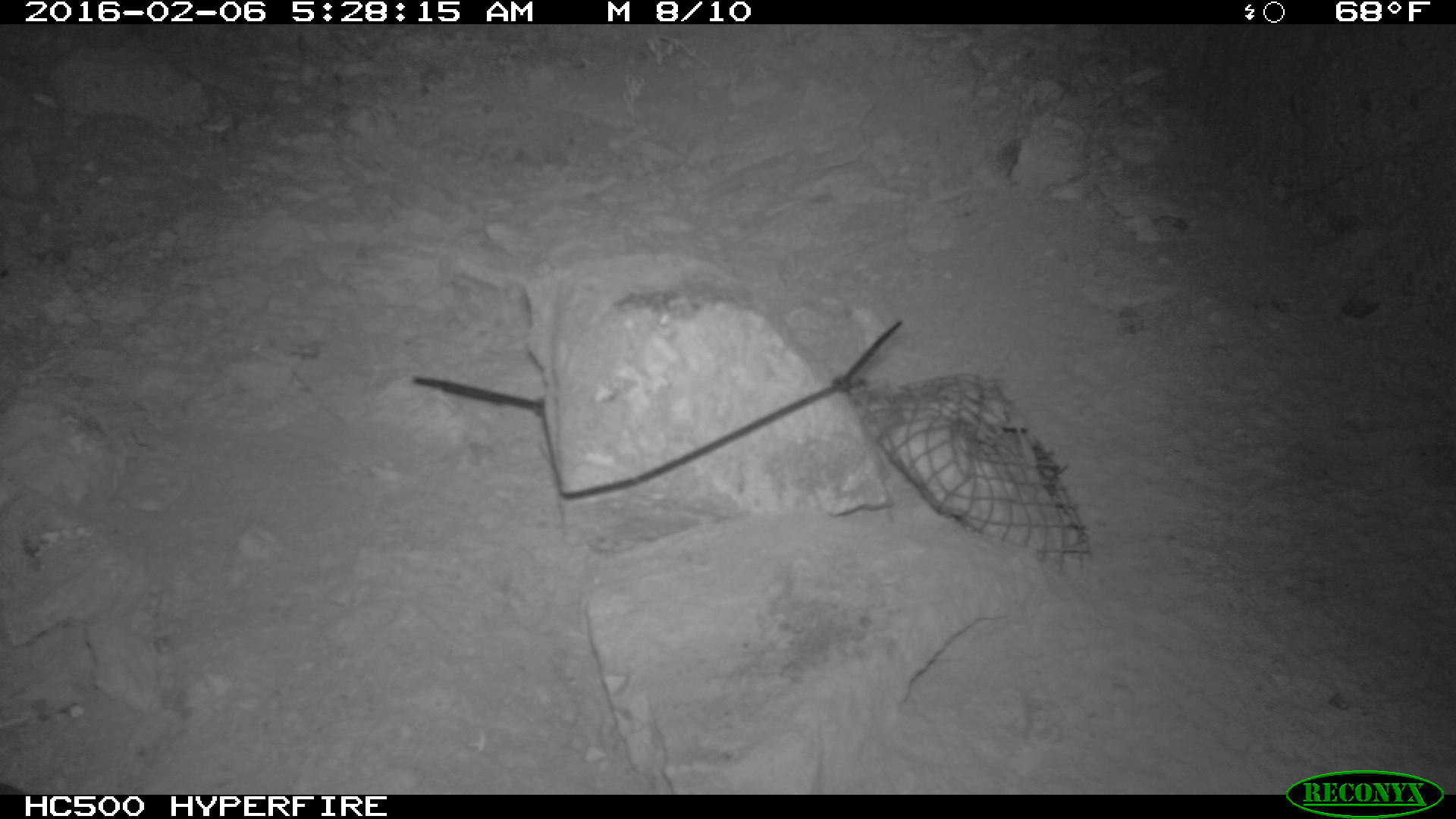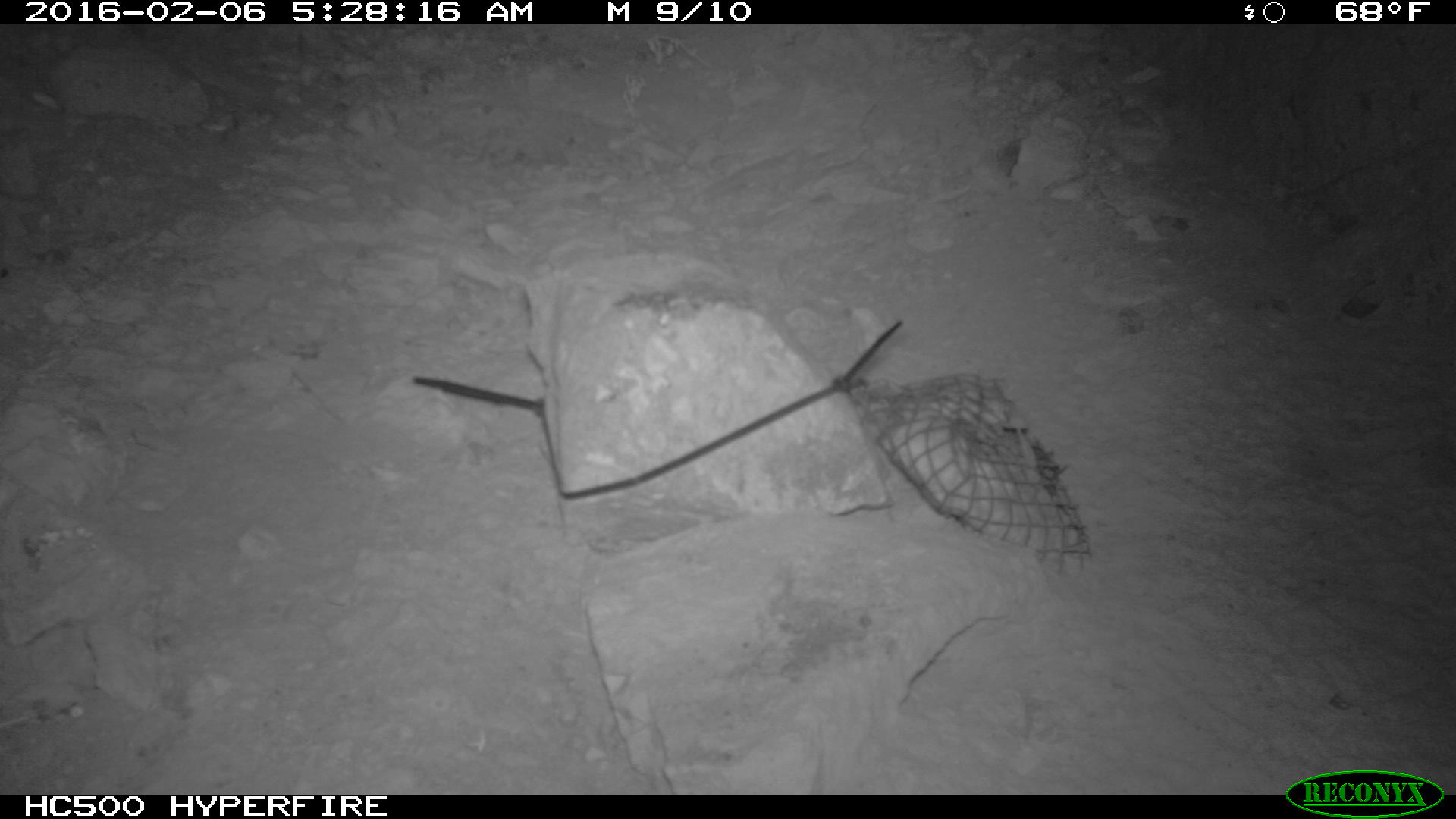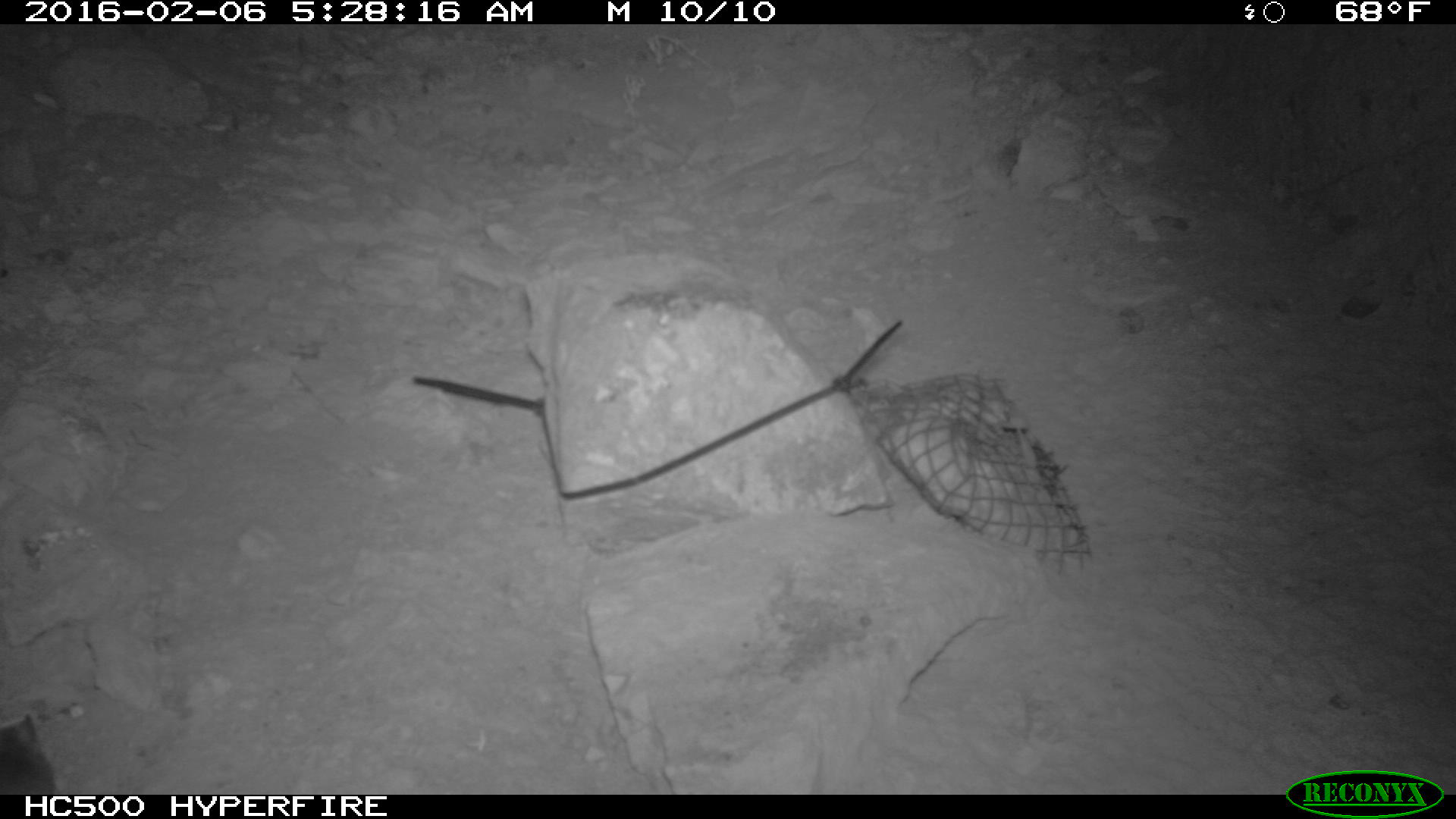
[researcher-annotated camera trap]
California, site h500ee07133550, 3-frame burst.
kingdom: Animalia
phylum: Chordata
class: Mammalia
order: Carnivora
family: Canidae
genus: Urocyon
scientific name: Urocyon littoralis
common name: island fox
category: fox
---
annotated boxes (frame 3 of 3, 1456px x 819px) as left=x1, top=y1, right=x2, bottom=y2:
fox: left=0, top=711, right=57, bottom=795